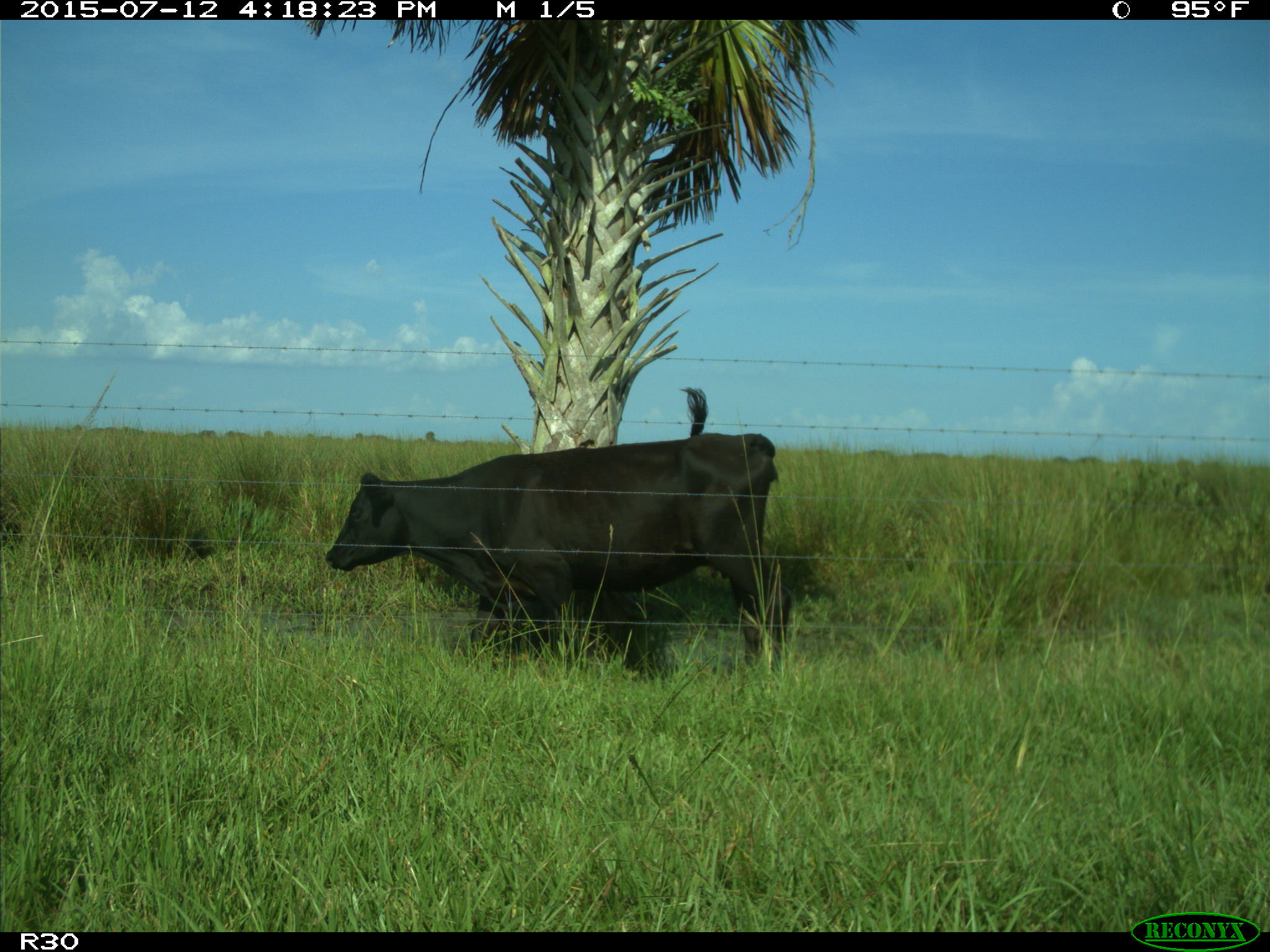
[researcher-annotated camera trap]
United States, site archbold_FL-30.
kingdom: Animalia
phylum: Chordata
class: Mammalia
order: Artiodactyla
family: Bovidae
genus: Bos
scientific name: Bos taurus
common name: domestic cow